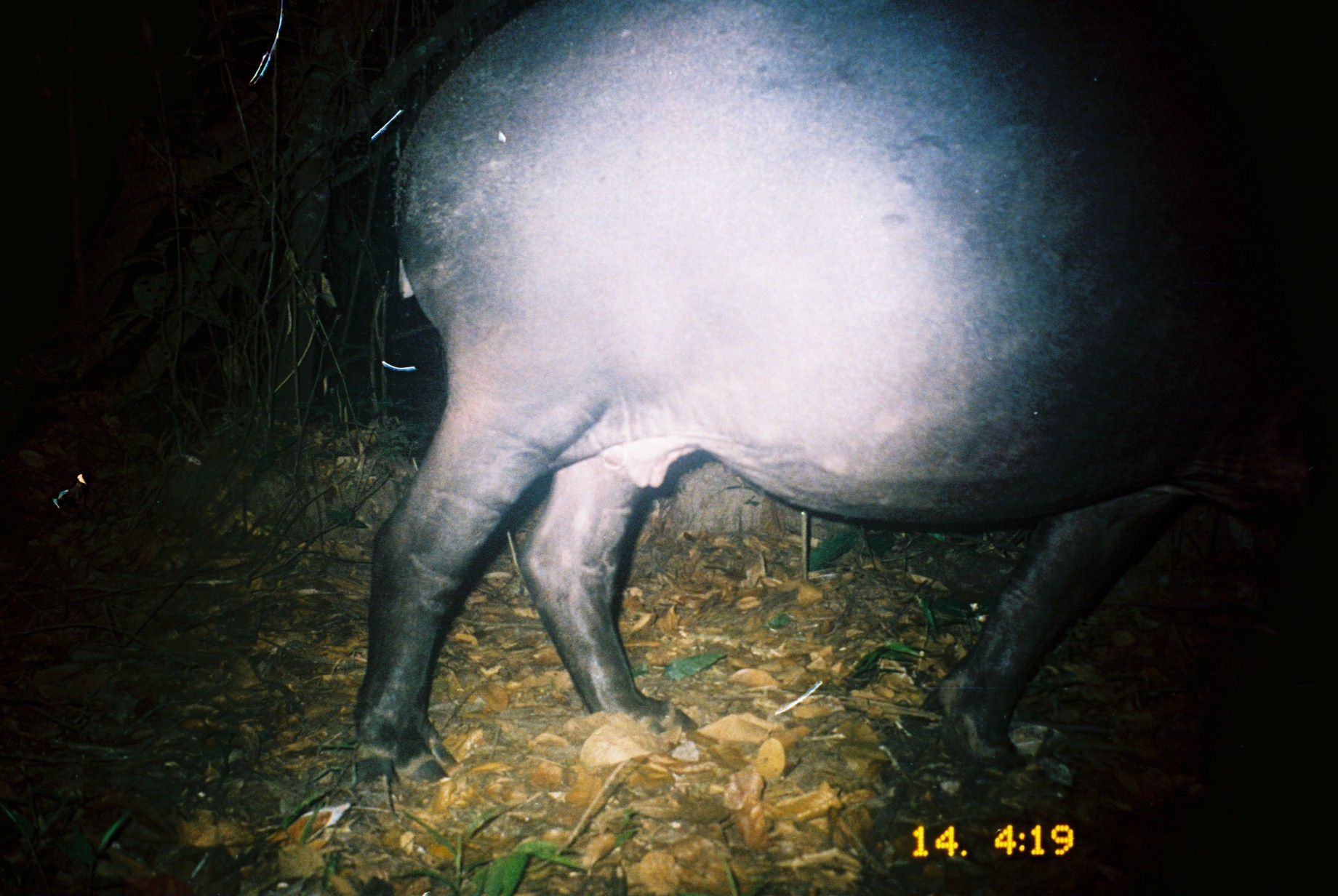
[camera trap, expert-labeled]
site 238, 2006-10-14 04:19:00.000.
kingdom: Animalia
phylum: Chordata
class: Mammalia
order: Perissodactyla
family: Tapiridae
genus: Tapirus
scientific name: Tapirus terrestris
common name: south american tapir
Tapirus terrestris (south american tapir).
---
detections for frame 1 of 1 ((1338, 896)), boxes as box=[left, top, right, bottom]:
tapirus terrestris: box=[350, 2, 1338, 801]